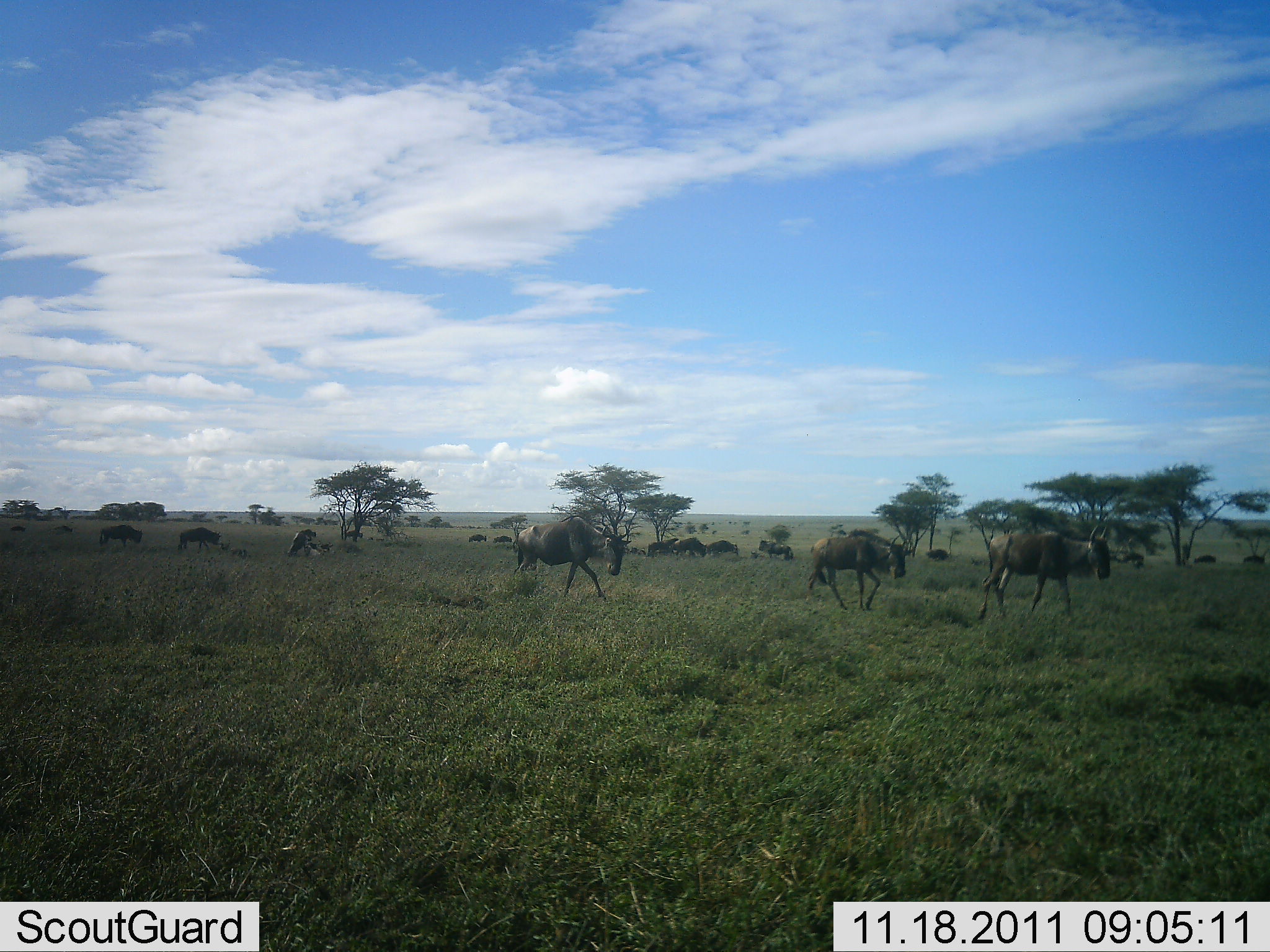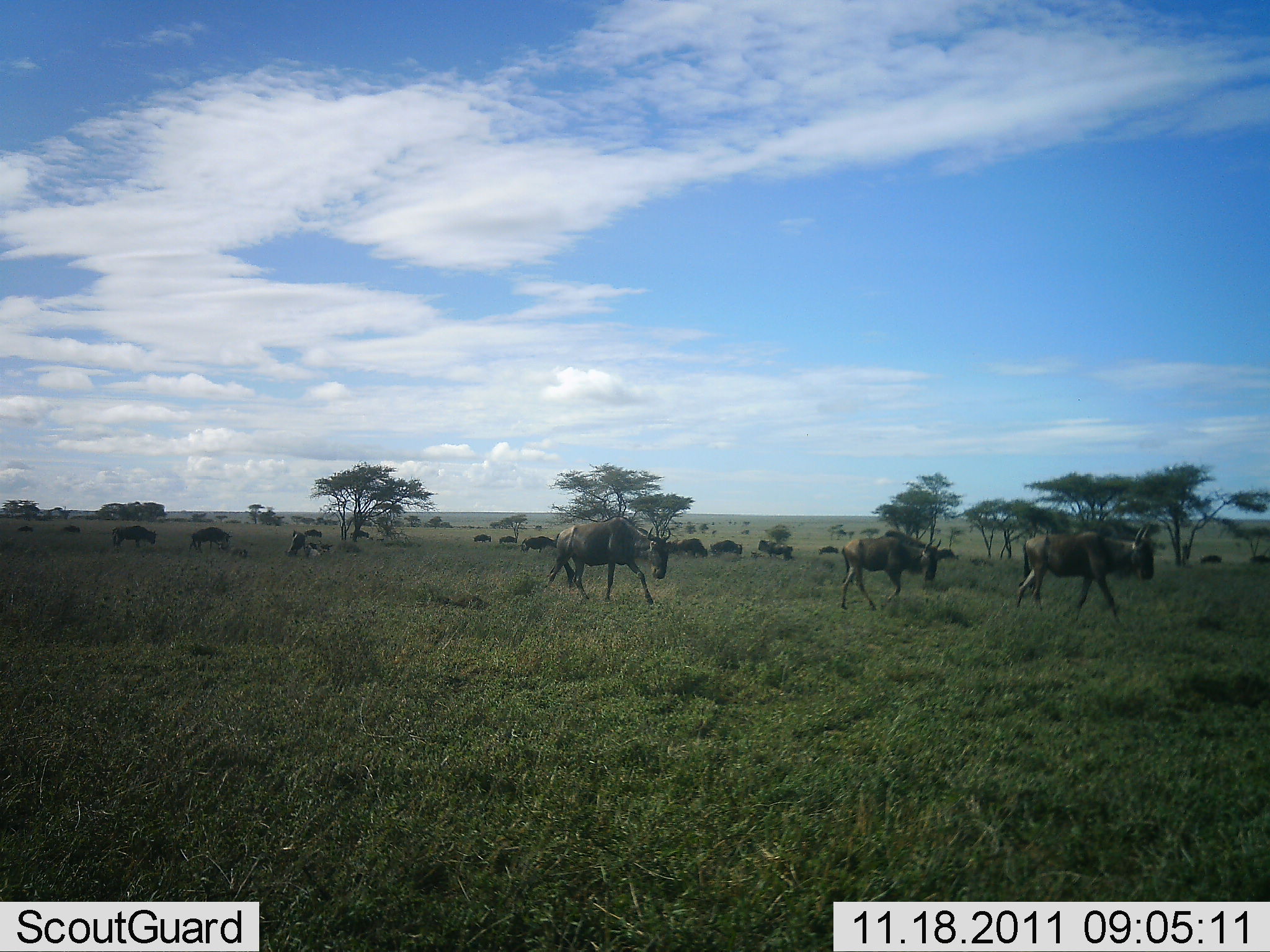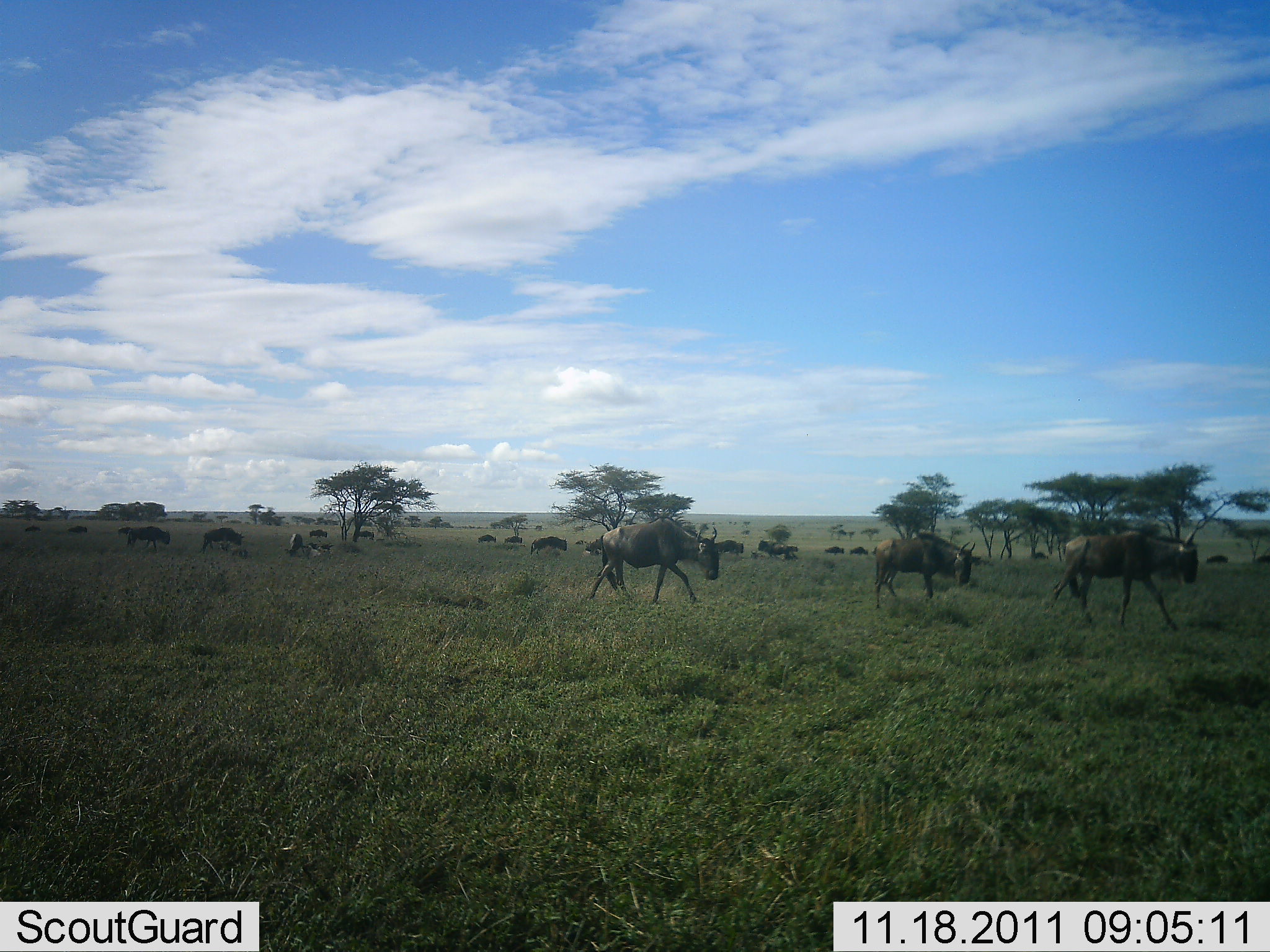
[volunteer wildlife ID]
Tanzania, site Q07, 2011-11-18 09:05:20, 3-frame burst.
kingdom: Animalia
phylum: Chordata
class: Mammalia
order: Artiodactyla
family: Bovidae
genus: Connochaetes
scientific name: Connochaetes taurinus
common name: blue wildebeest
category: wildebeest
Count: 11-50.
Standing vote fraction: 40%.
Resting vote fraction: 0%.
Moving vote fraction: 100%.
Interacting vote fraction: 0%.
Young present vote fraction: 0%.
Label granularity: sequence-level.